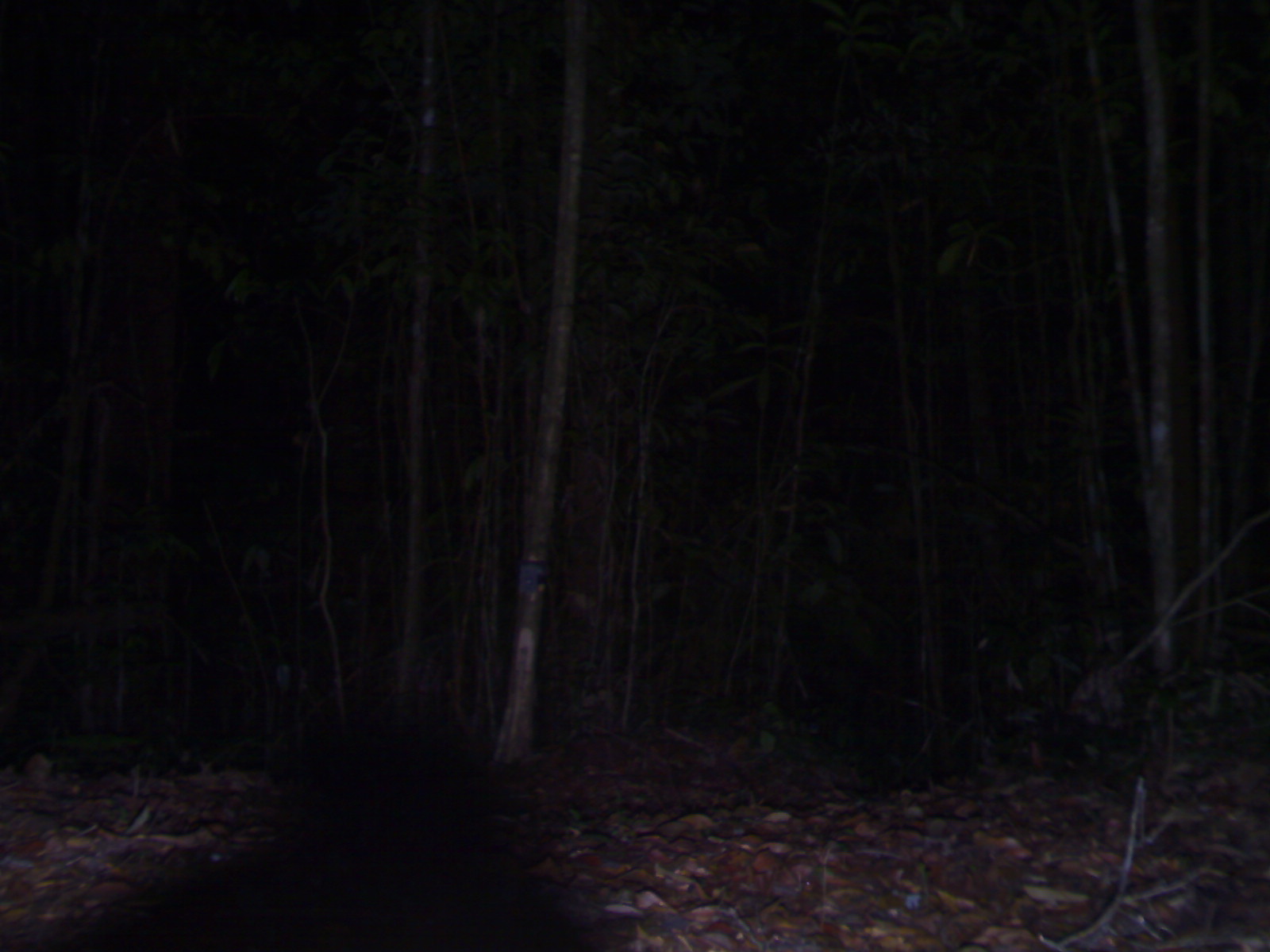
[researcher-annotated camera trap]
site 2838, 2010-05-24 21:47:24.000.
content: unidentified animal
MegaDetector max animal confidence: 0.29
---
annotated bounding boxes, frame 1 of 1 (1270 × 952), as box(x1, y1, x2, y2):
unidentifiable: box(6, 697, 633, 945)